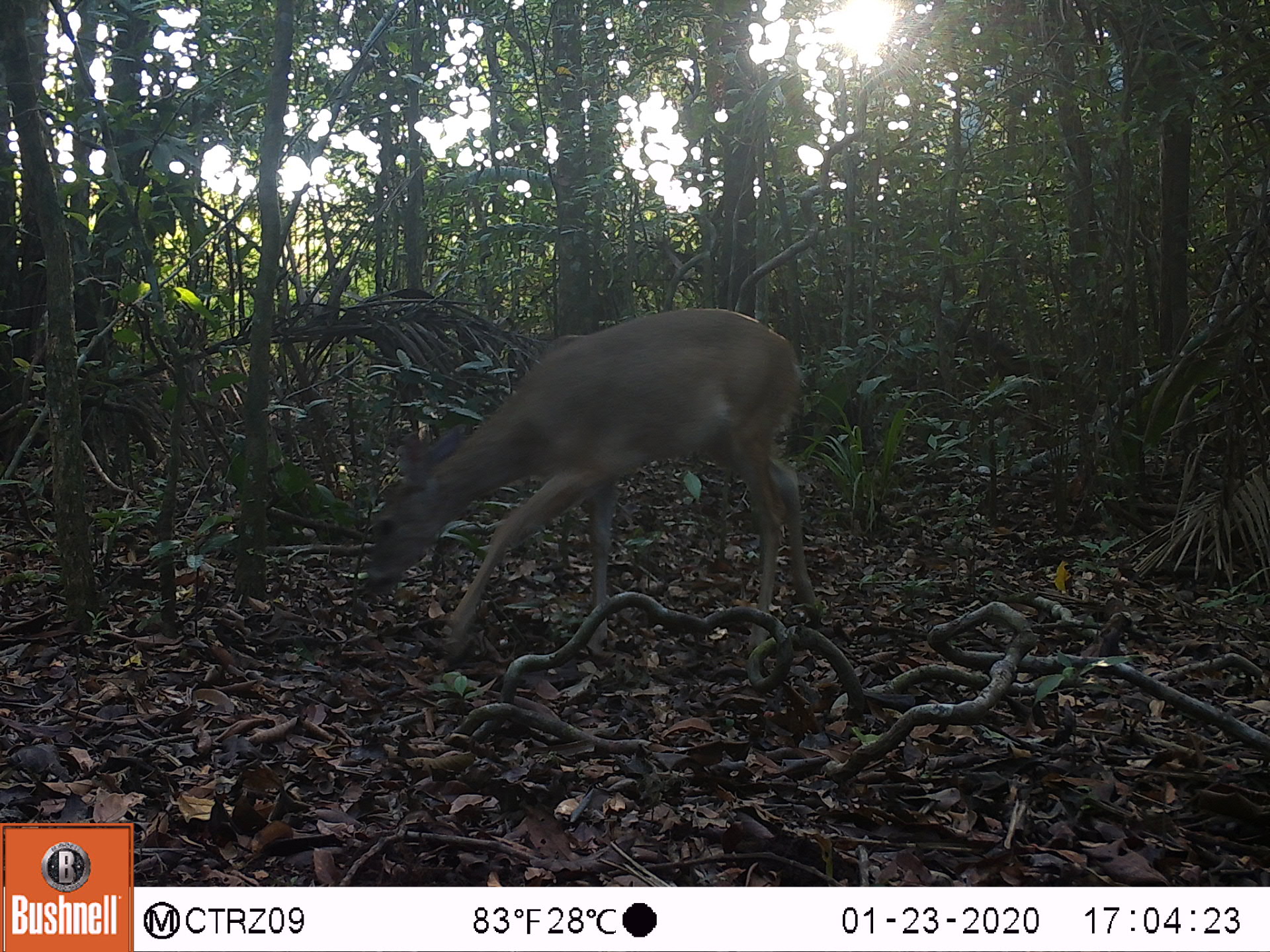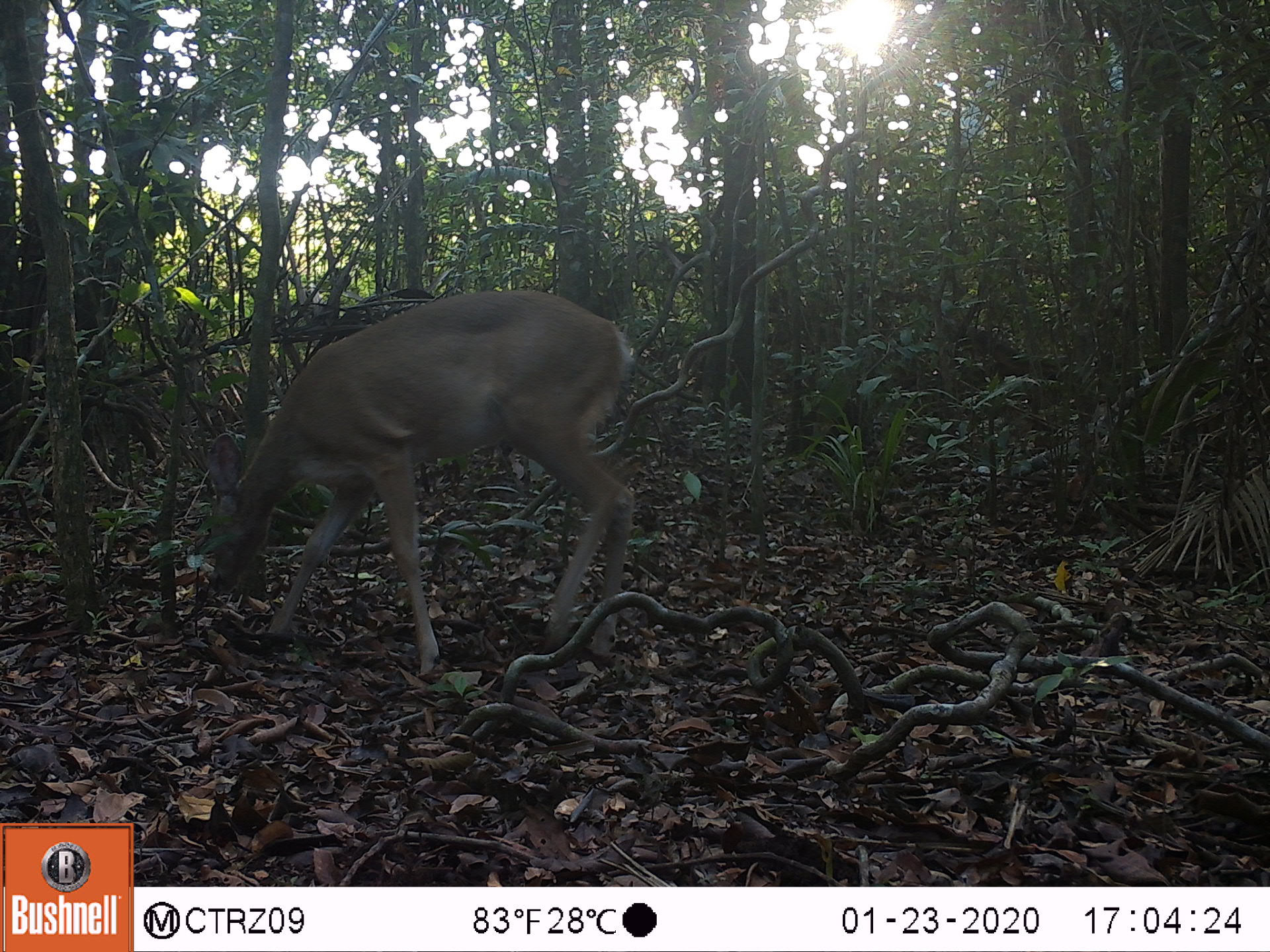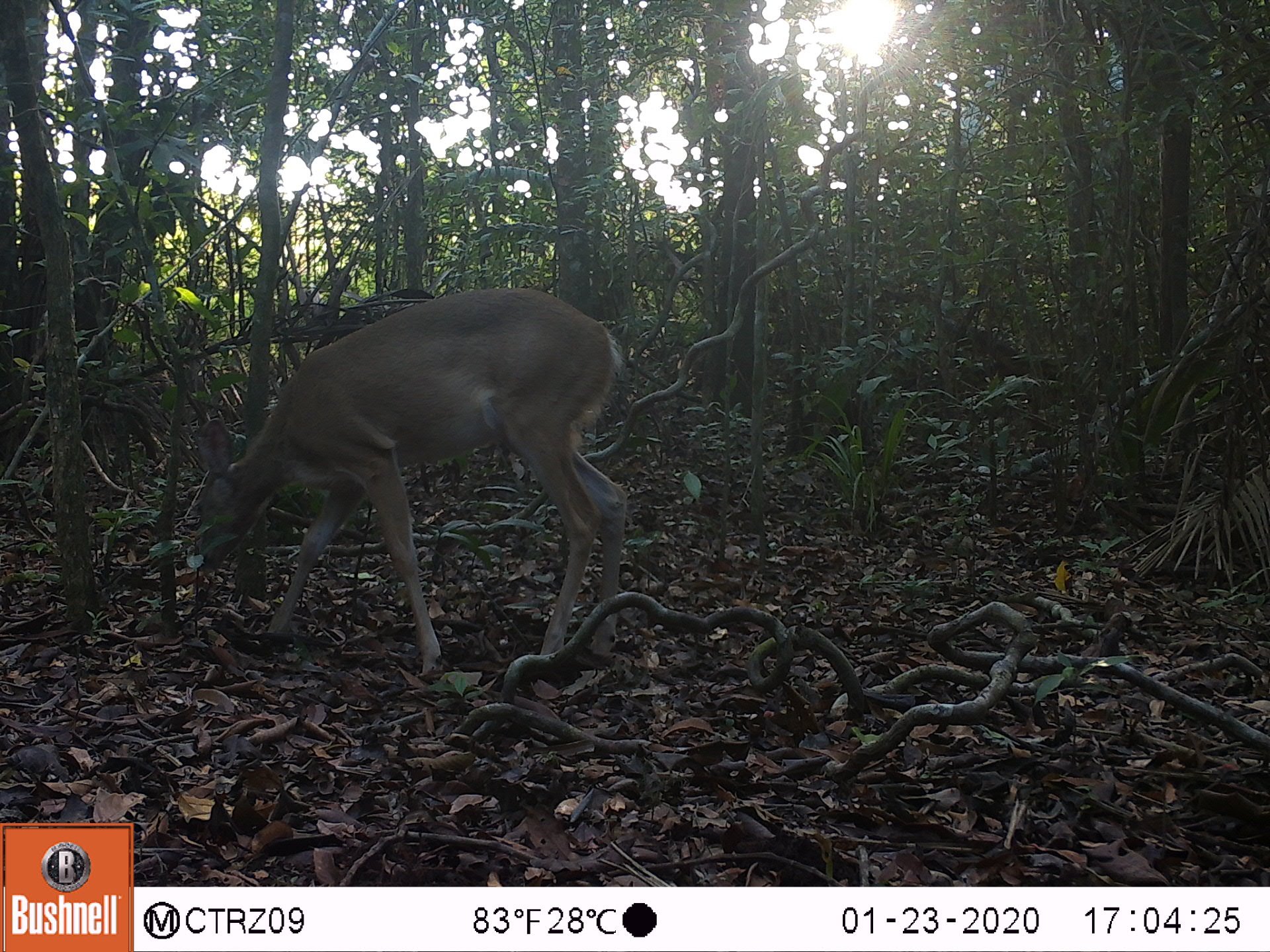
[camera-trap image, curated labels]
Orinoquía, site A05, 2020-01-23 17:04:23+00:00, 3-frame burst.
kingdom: Animalia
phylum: Chordata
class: Mammalia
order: Artiodactyla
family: Cervidae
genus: Odocoileus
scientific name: Odocoileus virginianus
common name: white-tailed deer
White-tailed deer (Odocoileus virginianus).